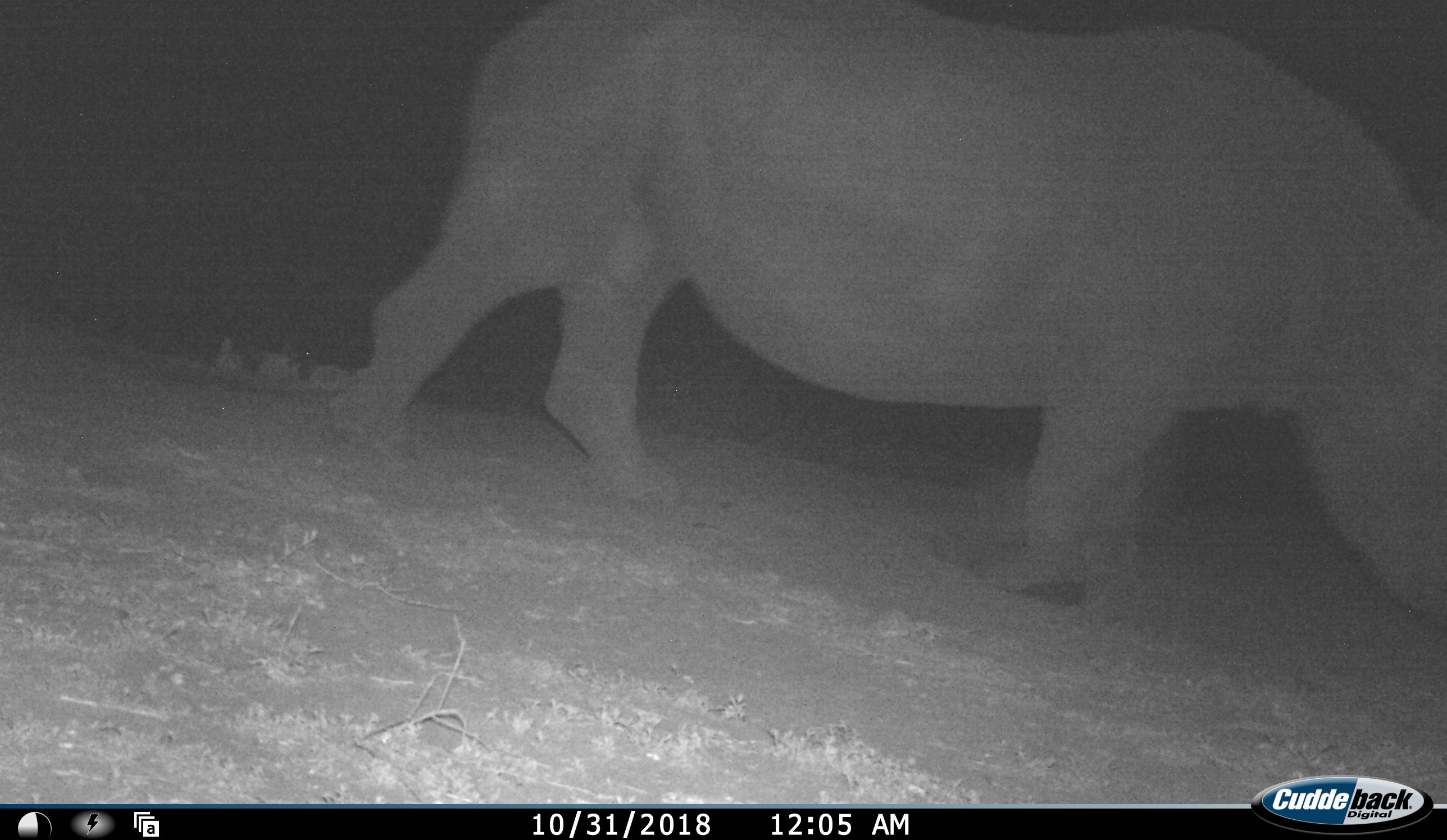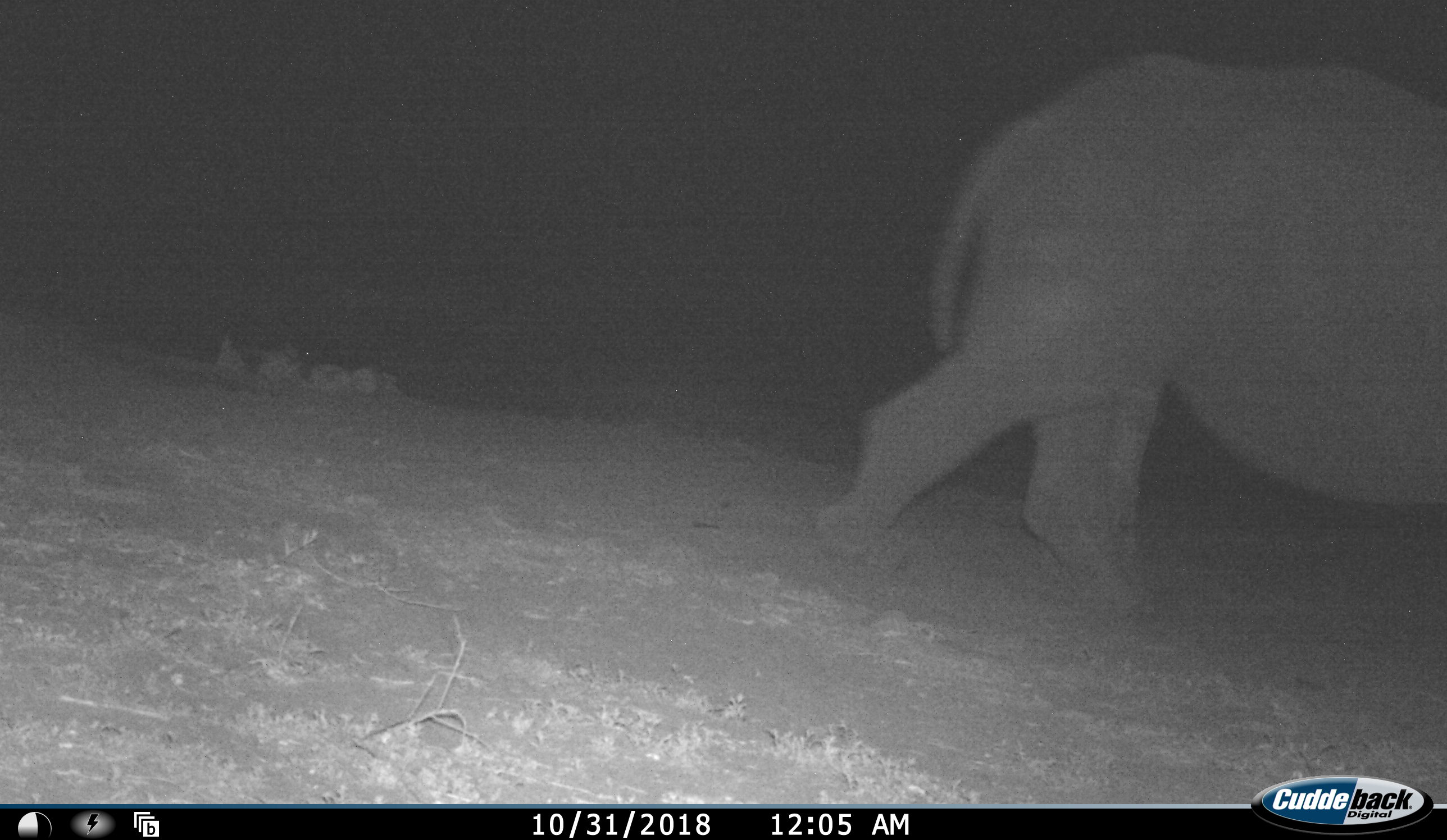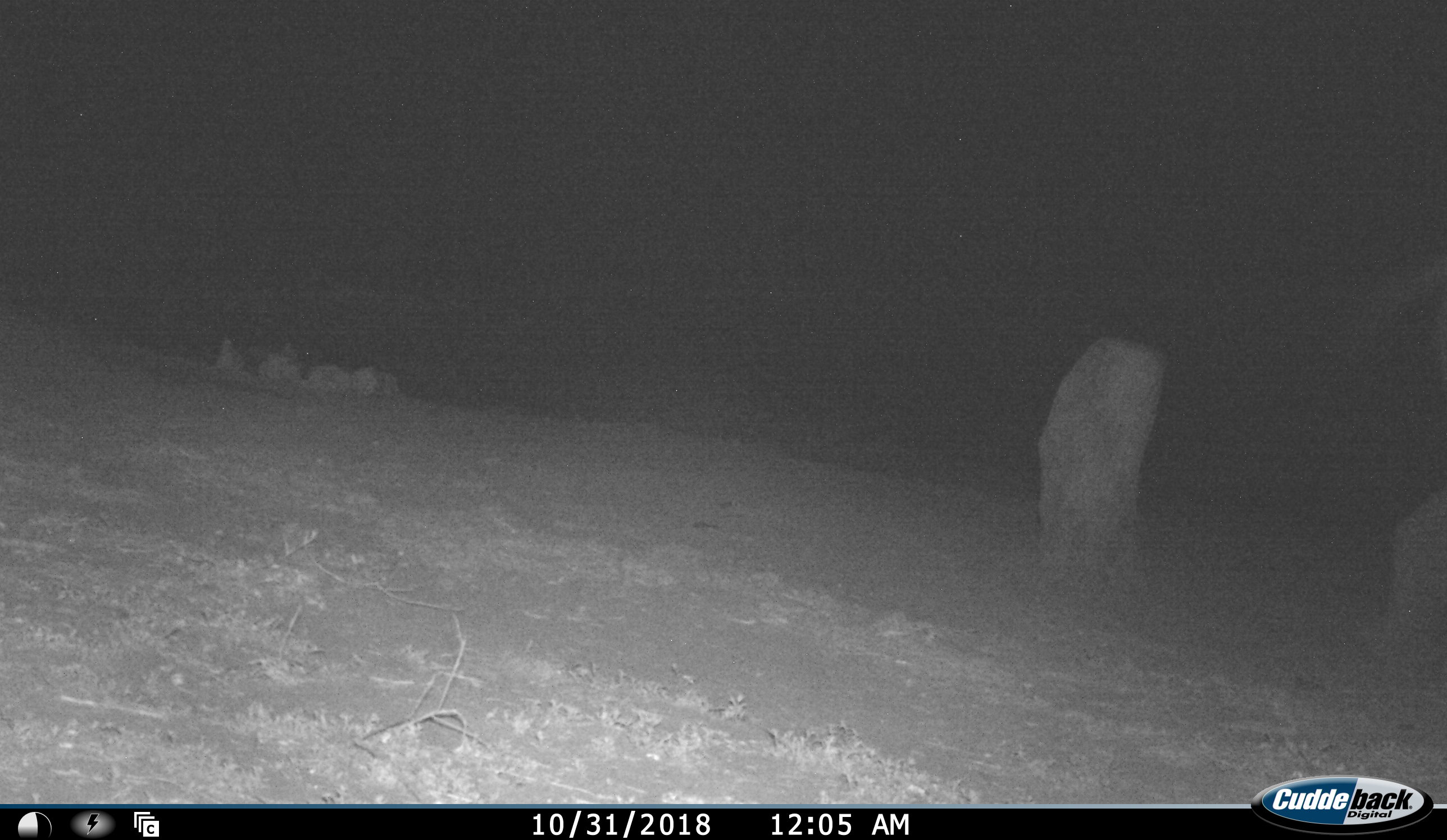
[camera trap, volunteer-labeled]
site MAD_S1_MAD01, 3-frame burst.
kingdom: Animalia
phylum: Chordata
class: Mammalia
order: Perissodactyla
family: Rhinocerotidae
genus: Ceratotherium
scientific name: Ceratotherium simum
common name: white rhinoceros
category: rhinoceroswhite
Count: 1.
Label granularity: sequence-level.